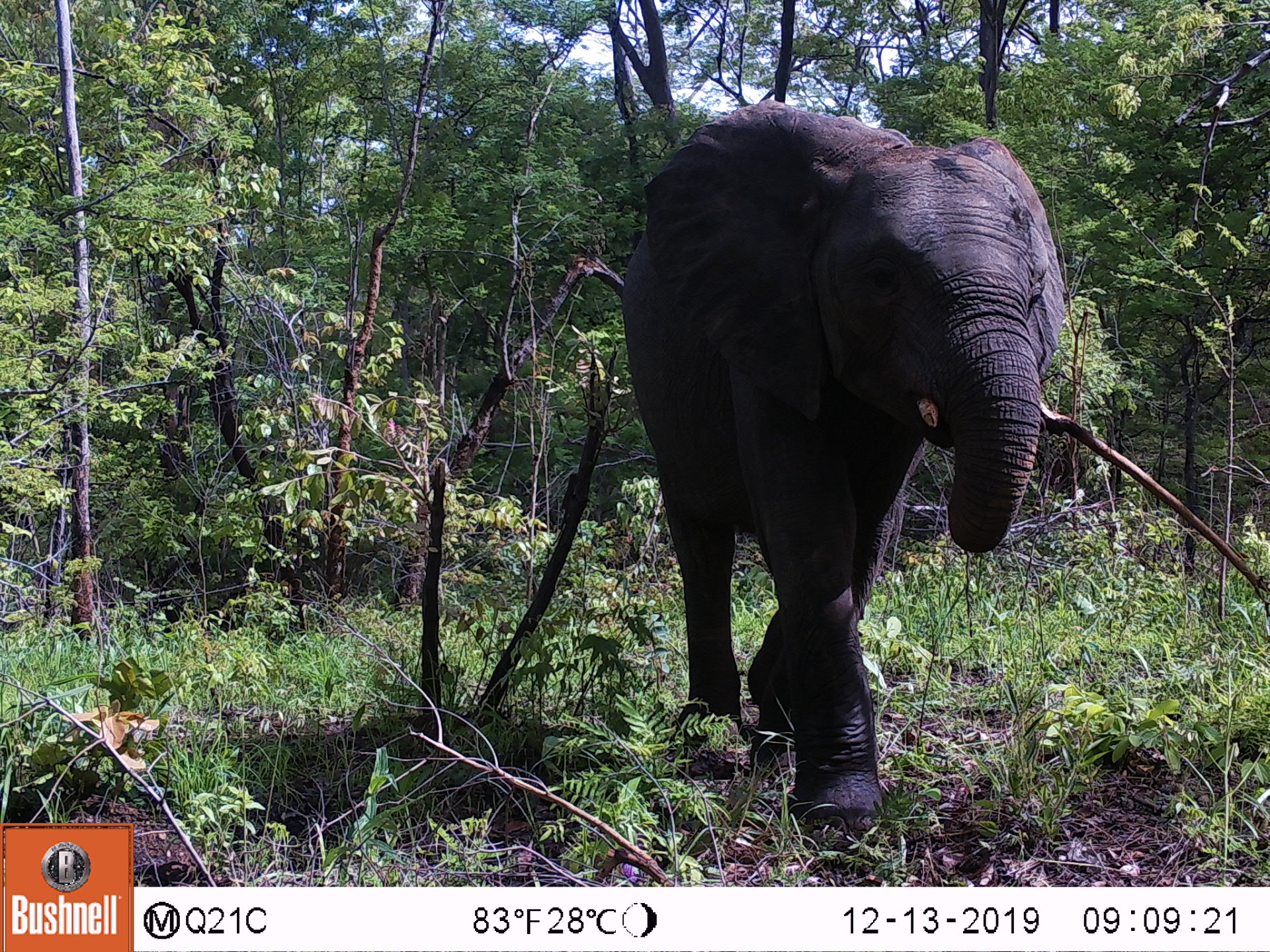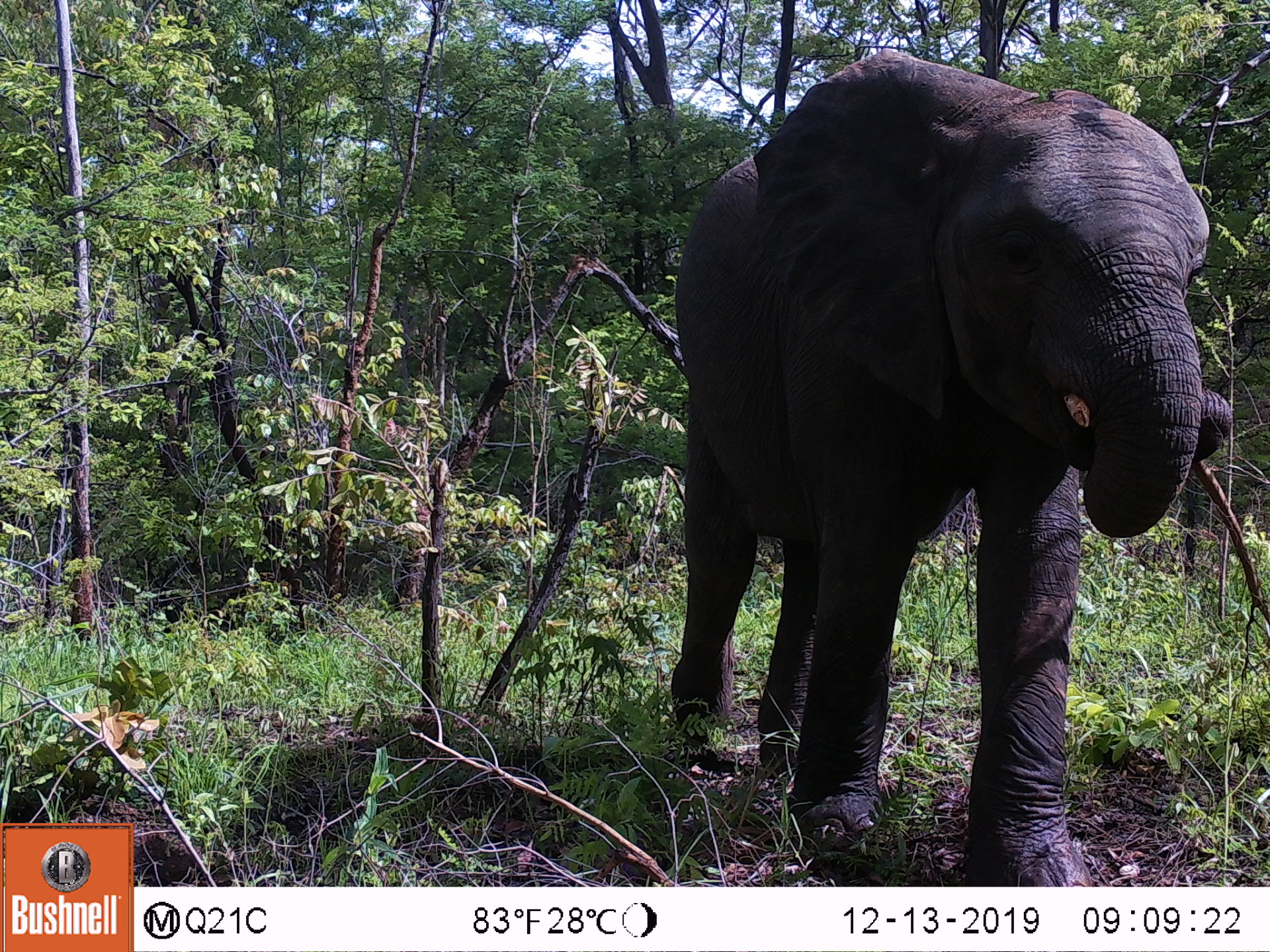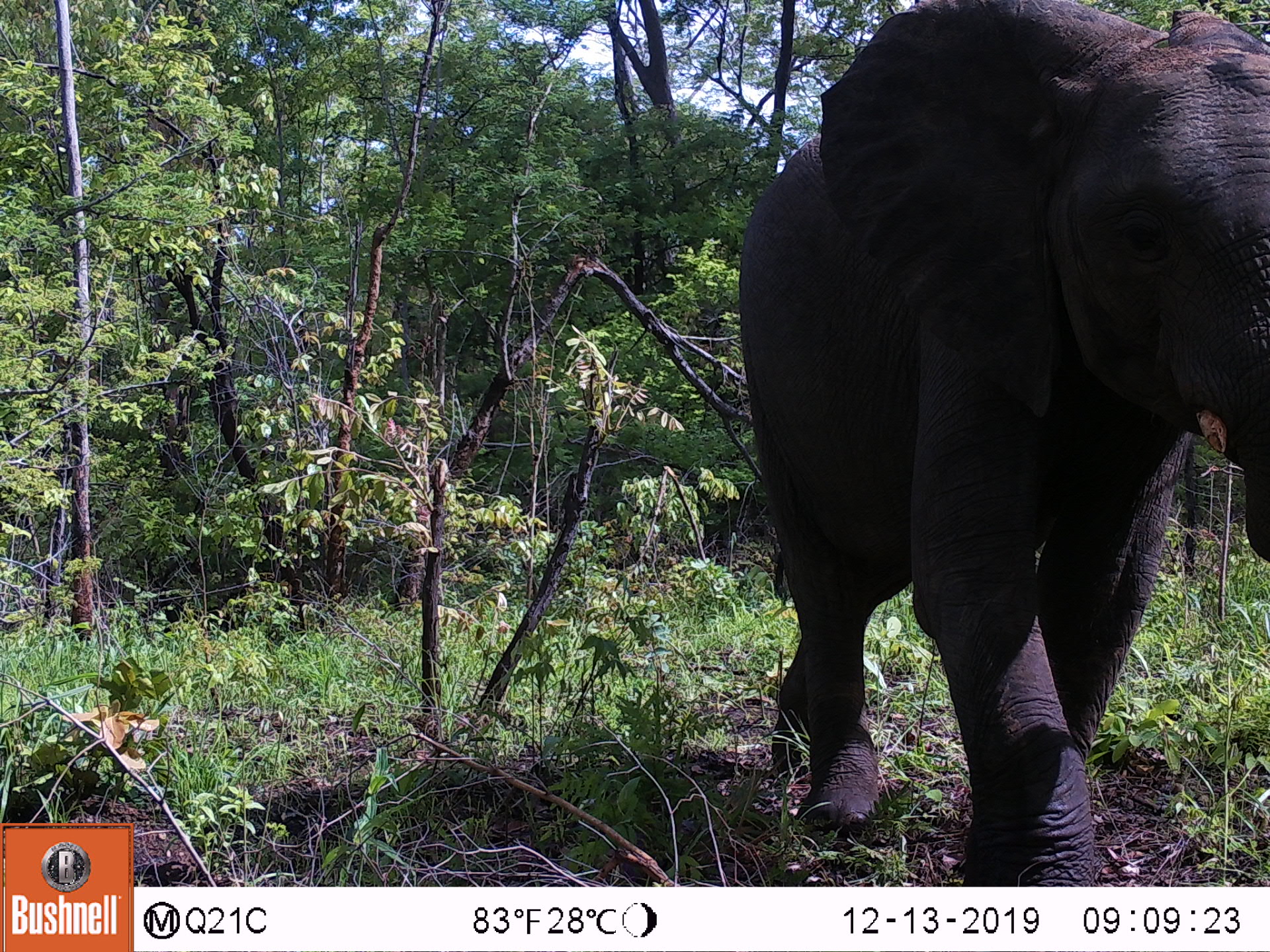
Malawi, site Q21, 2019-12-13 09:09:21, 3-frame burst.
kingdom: Animalia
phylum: Chordata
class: Mammalia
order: Proboscidea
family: Elephantidae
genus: Loxodonta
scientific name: Loxodonta africana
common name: african savanna elephant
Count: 1.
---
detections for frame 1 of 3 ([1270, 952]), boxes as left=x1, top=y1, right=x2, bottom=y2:
african savanna elephant: left=604, top=101, right=1079, bottom=844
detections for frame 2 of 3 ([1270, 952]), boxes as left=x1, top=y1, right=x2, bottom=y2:
african savanna elephant: left=665, top=48, right=1236, bottom=885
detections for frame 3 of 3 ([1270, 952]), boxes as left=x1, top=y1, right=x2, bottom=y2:
african savanna elephant: left=734, top=0, right=1267, bottom=886